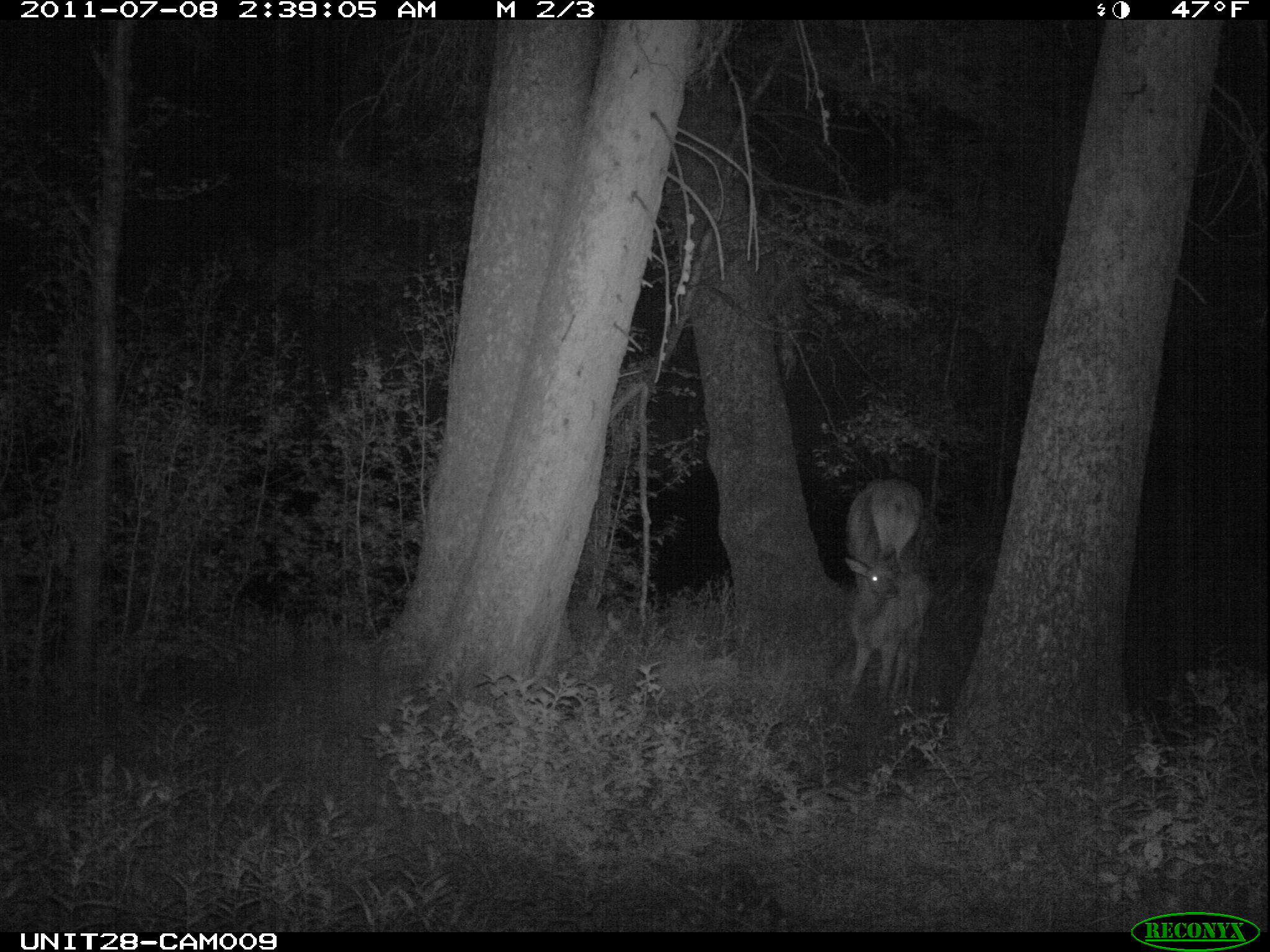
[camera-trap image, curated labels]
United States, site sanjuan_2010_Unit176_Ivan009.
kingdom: Animalia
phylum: Chordata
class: Mammalia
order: Artiodactyla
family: Cervidae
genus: Cervus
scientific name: Cervus elaphus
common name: red deer